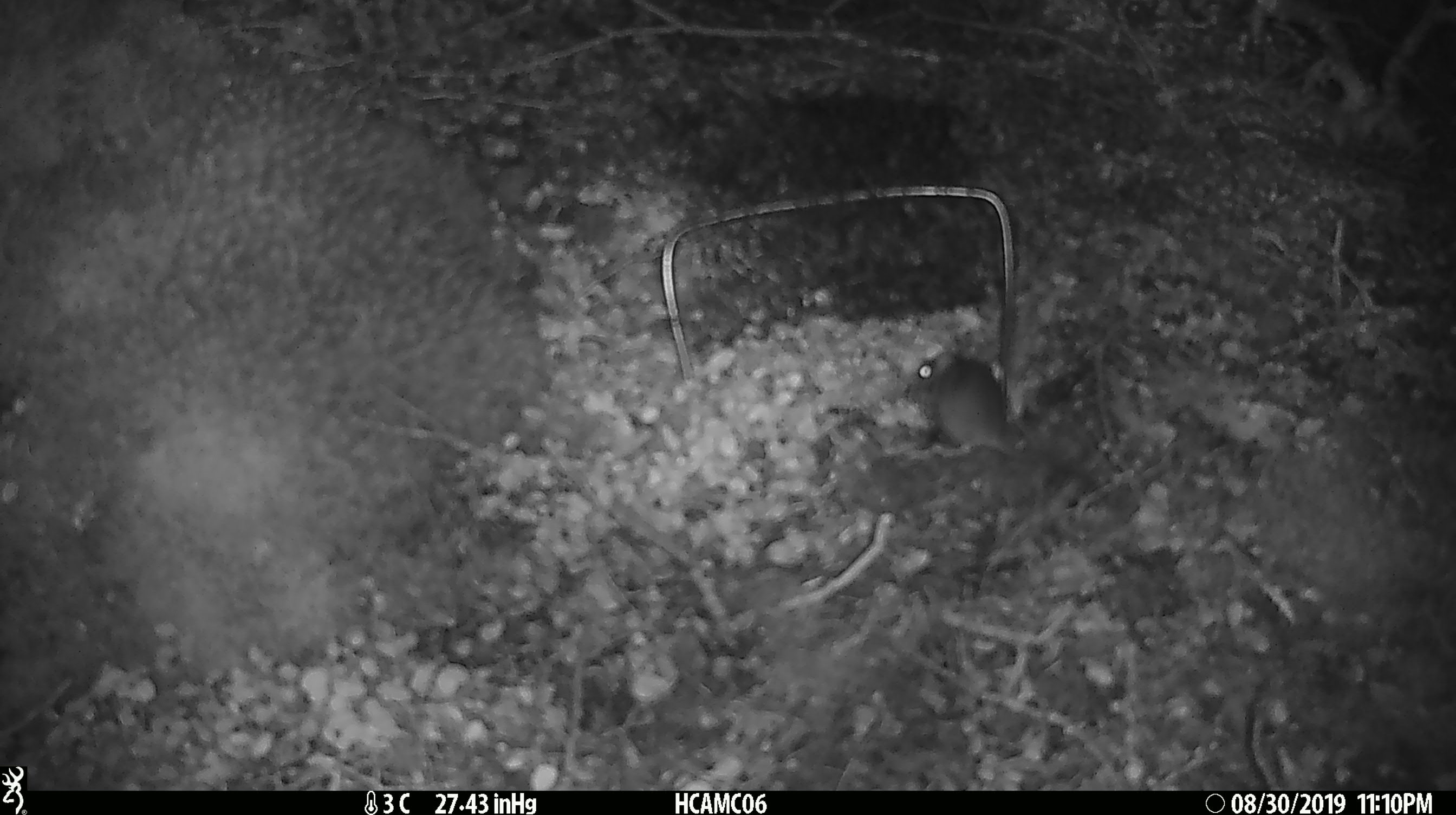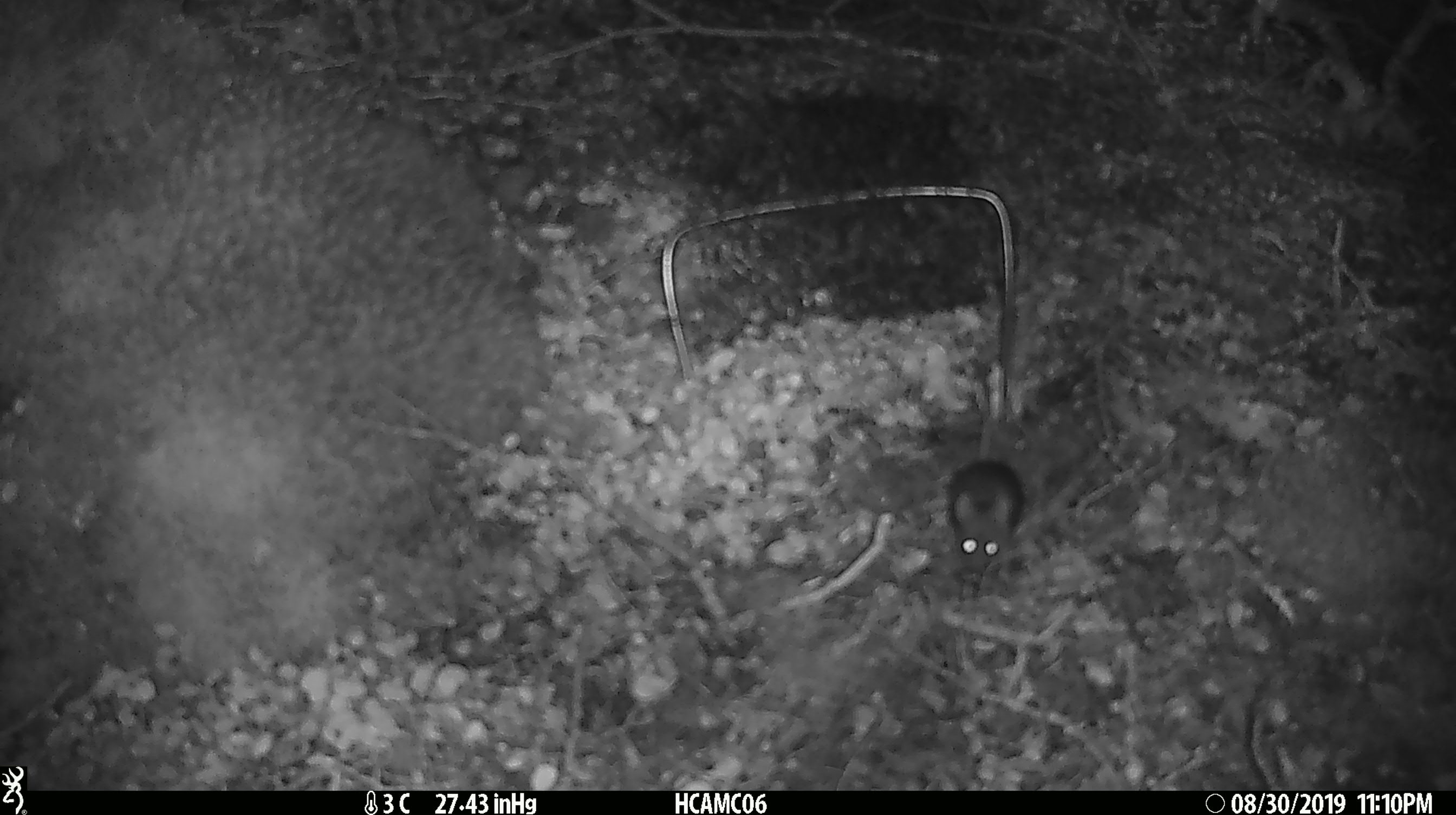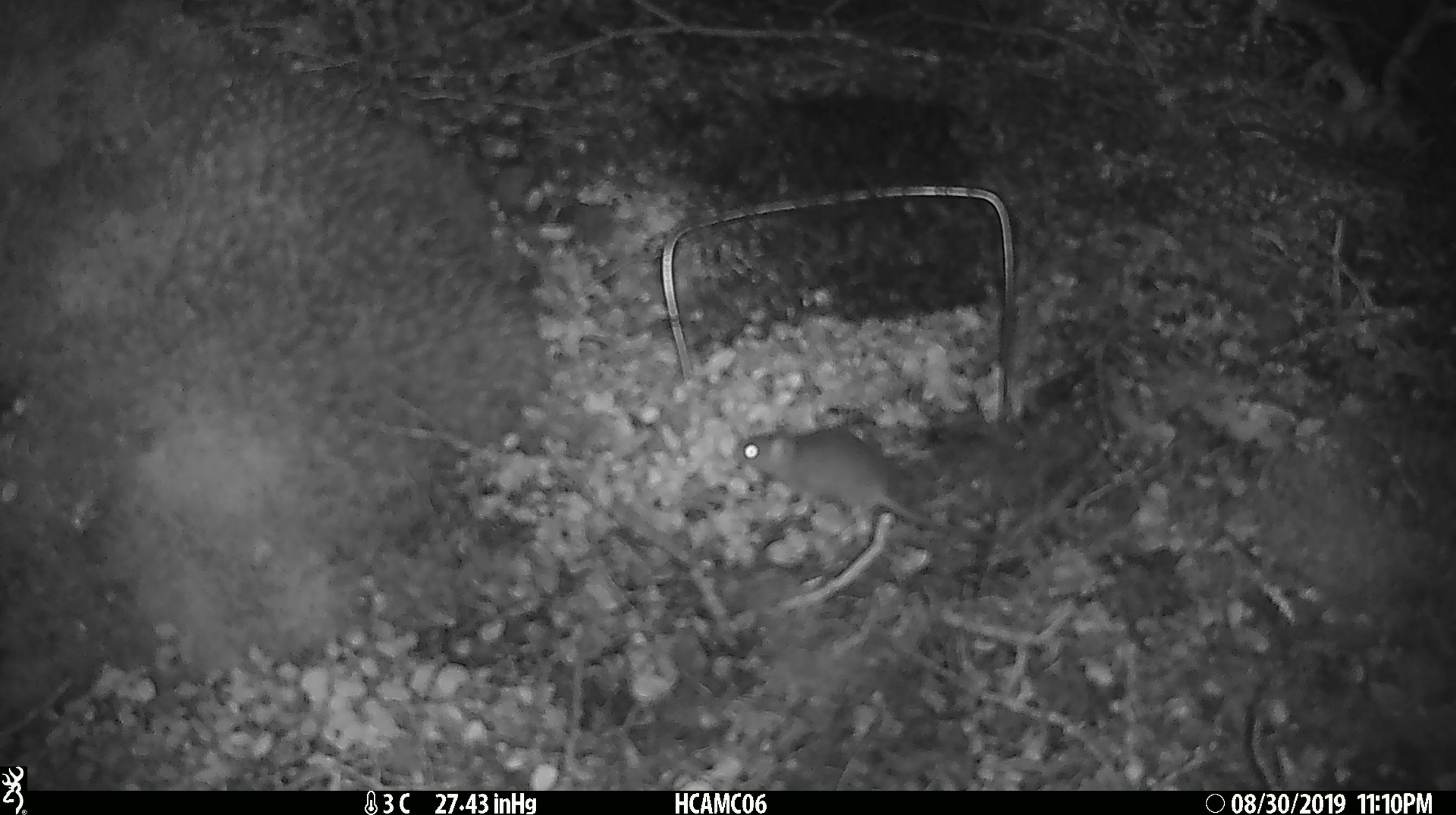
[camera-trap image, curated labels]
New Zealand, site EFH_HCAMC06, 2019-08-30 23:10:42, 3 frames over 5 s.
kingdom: Animalia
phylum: Chordata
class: Mammalia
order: Rodentia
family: Muridae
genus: Mus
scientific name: Mus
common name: mouse